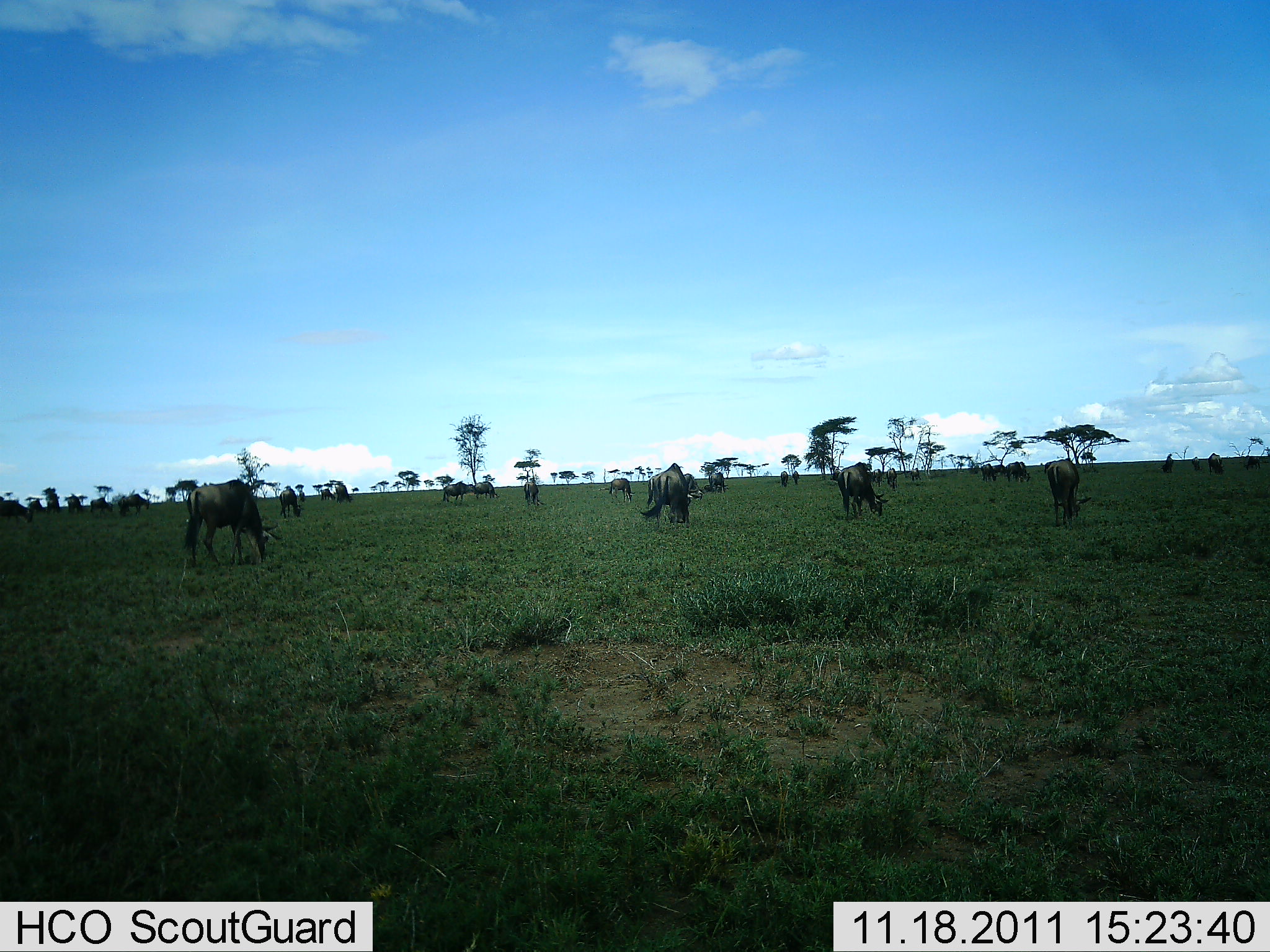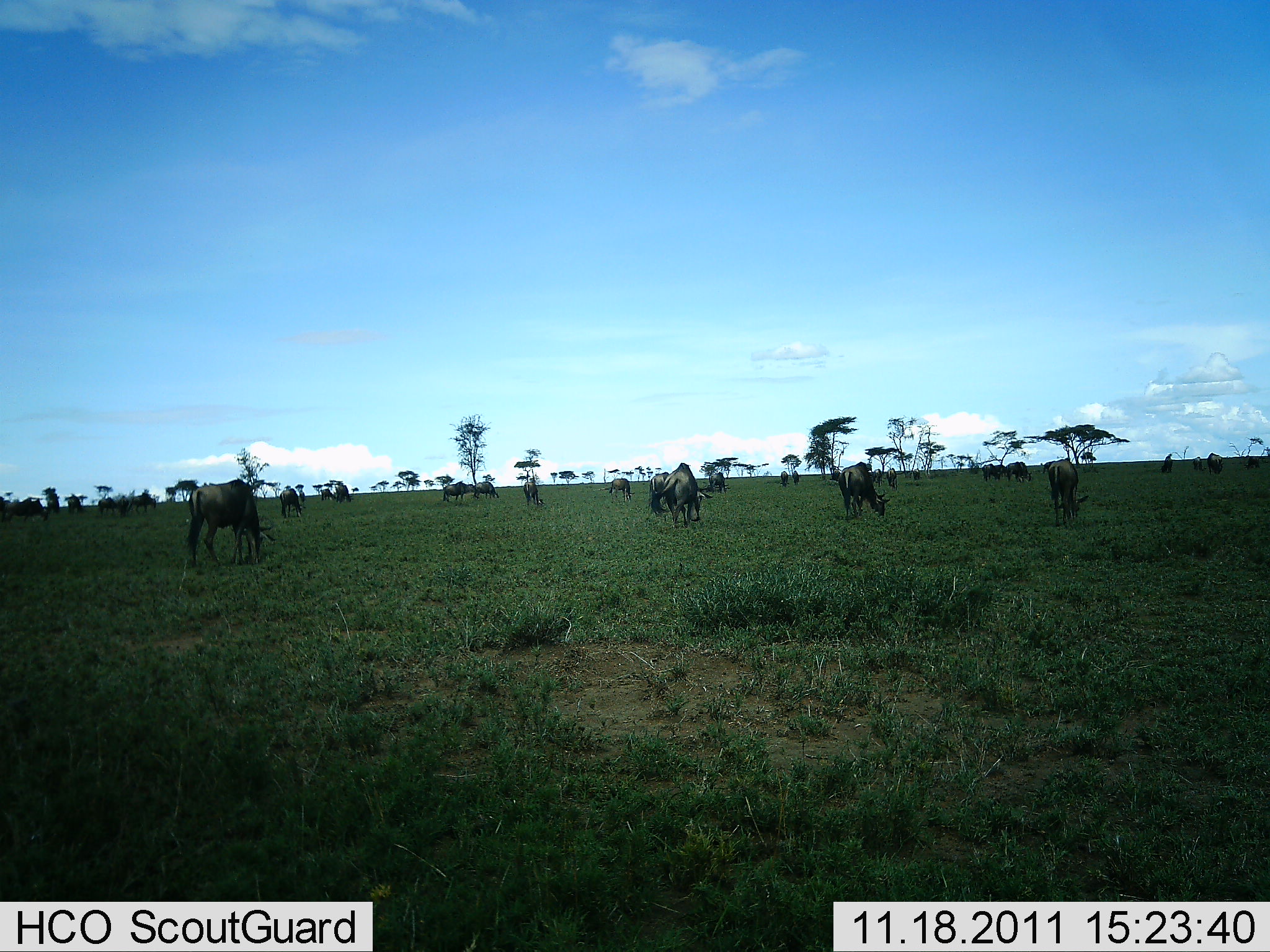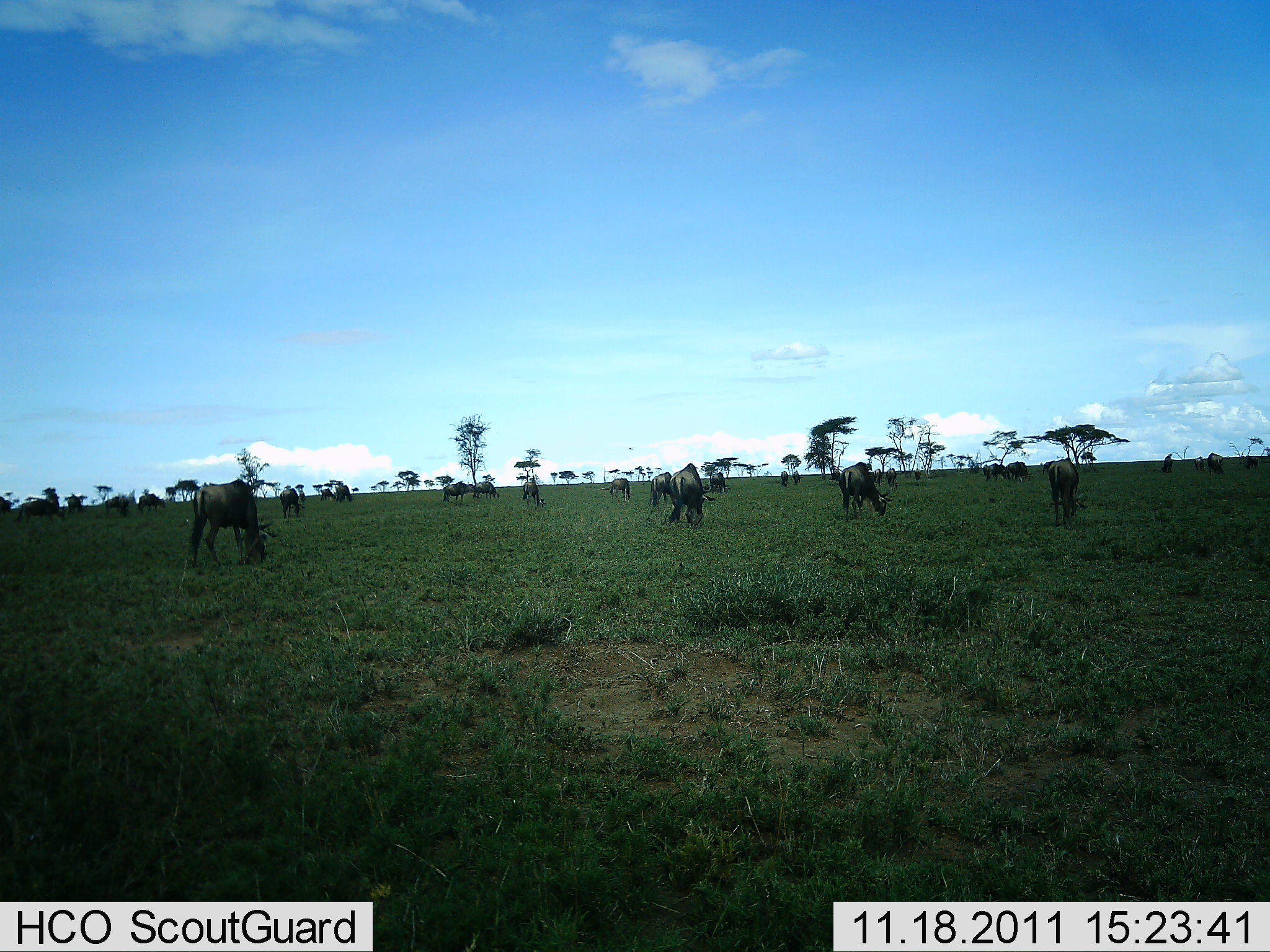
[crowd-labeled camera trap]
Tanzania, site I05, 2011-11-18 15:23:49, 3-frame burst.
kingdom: Animalia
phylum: Chordata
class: Mammalia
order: Artiodactyla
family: Bovidae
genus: Connochaetes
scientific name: Connochaetes taurinus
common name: blue wildebeest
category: wildebeest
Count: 11-50.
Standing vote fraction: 45%.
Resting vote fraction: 0%.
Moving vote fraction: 27%.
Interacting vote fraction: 0%.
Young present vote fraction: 0%.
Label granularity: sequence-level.